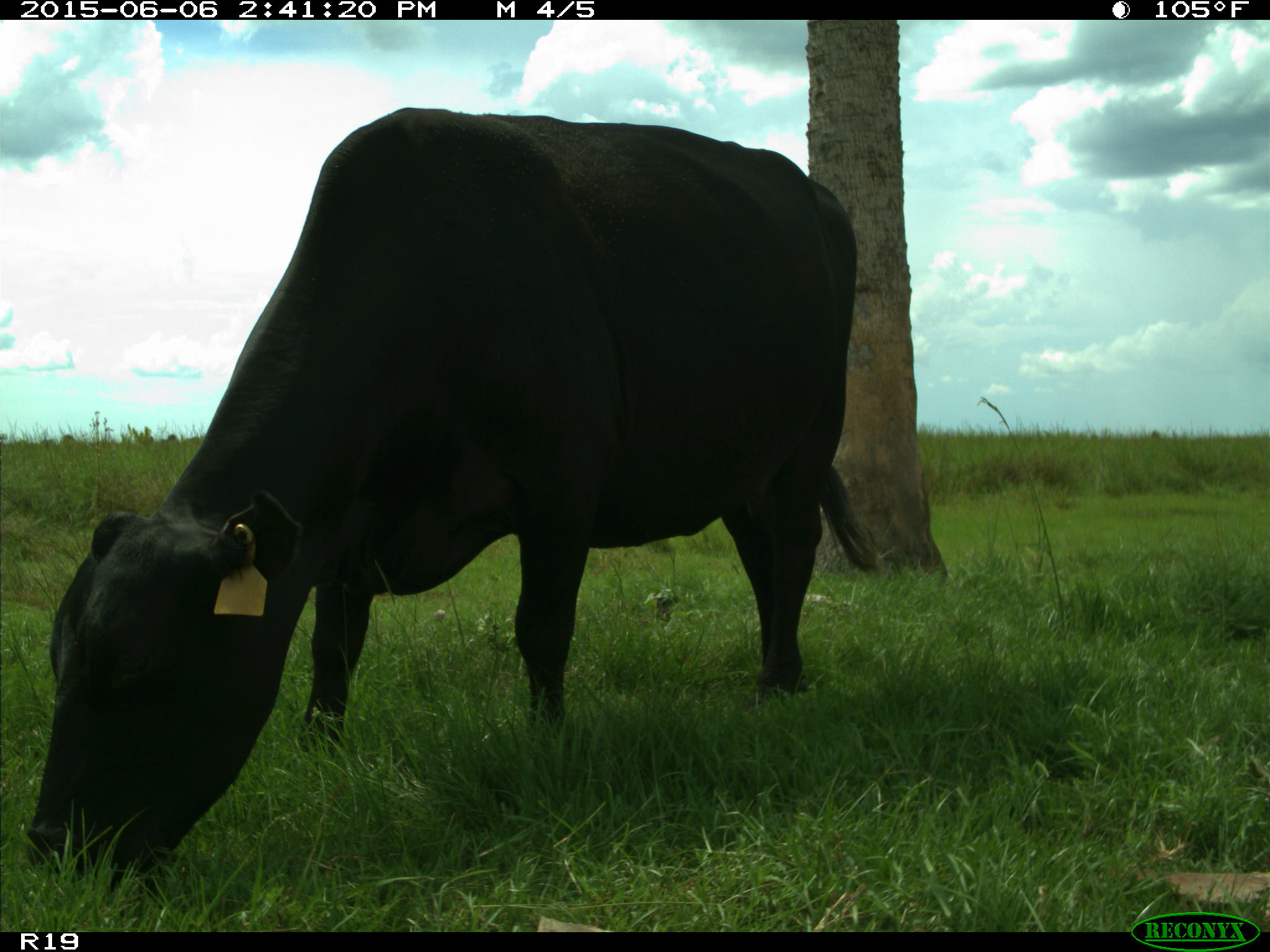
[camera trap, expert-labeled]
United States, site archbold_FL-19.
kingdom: Animalia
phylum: Chordata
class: Mammalia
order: Artiodactyla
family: Bovidae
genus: Bos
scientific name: Bos taurus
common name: domestic cow